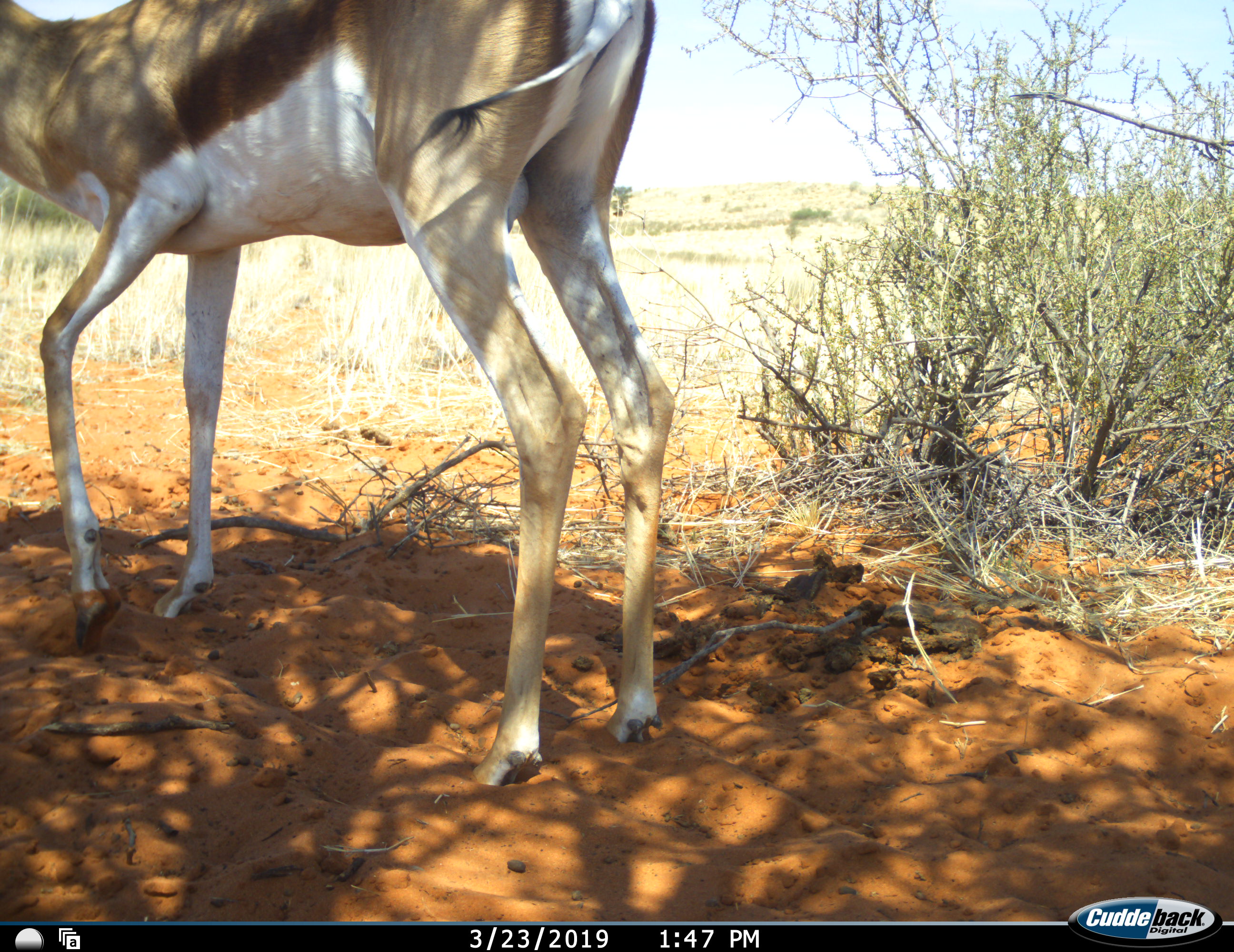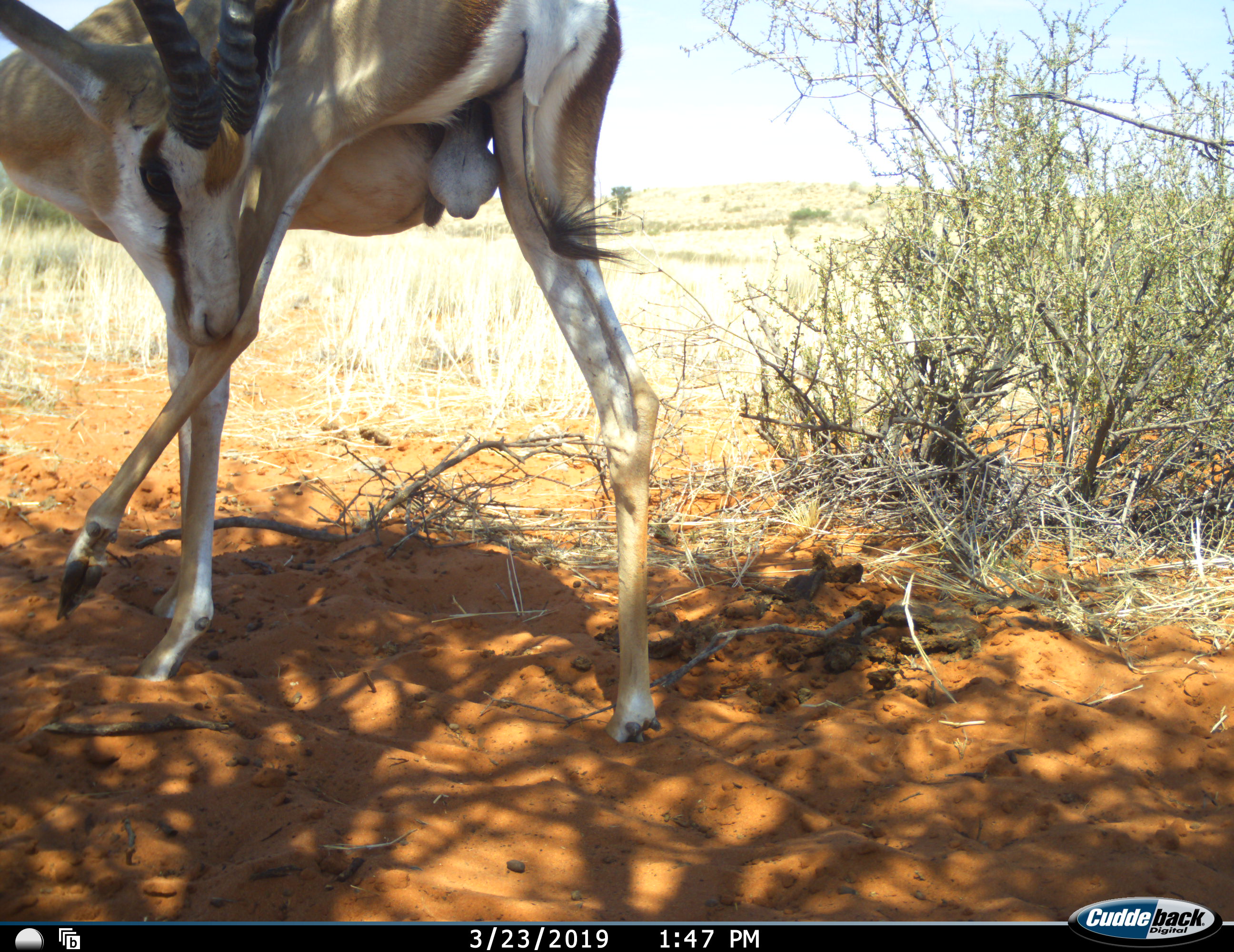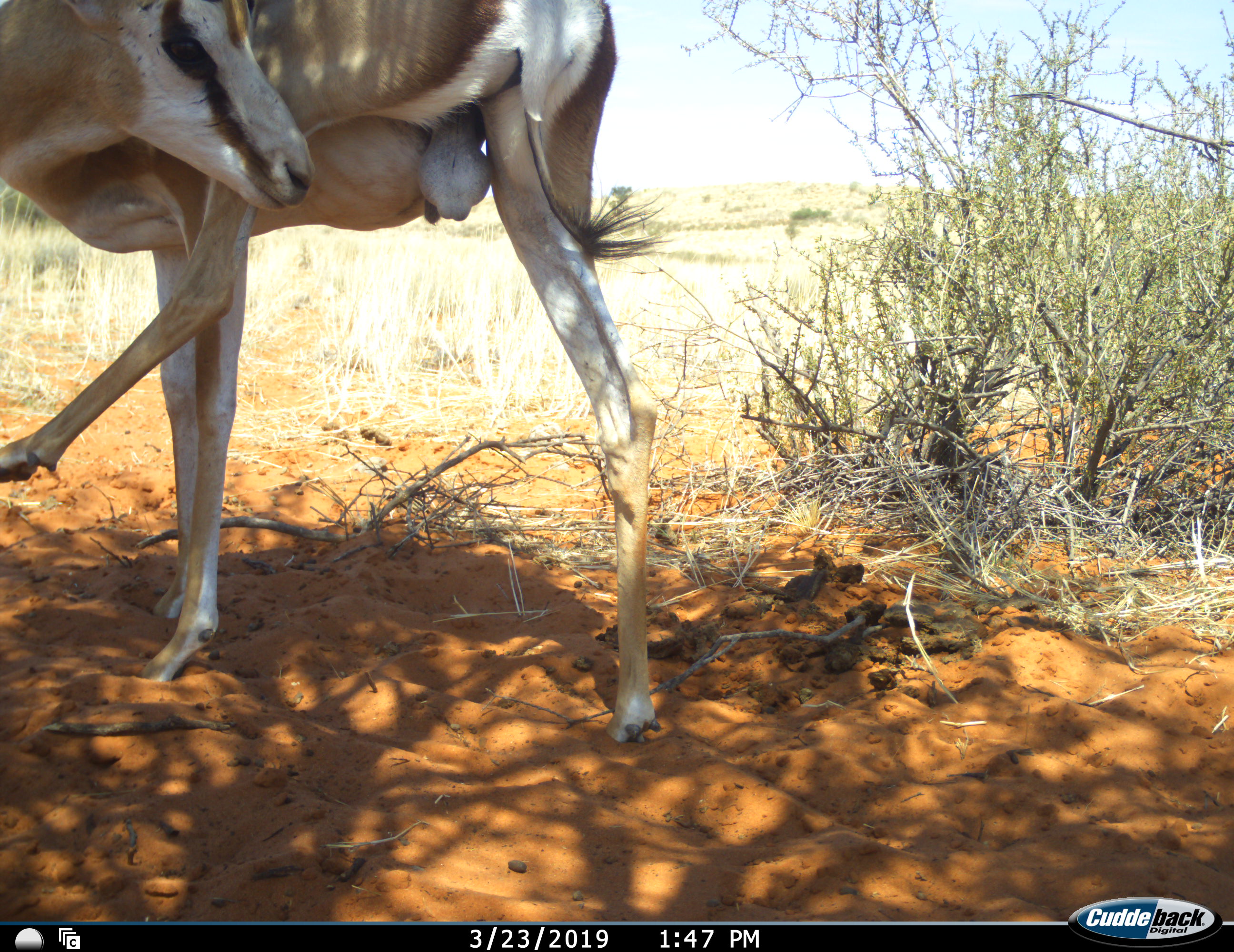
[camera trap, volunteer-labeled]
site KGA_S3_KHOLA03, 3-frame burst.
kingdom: Animalia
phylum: Chordata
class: Mammalia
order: Artiodactyla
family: Bovidae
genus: Antidorcas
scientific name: Antidorcas marsupialis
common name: springbok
Springbok (Antidorcas marsupialis), count 1. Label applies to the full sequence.